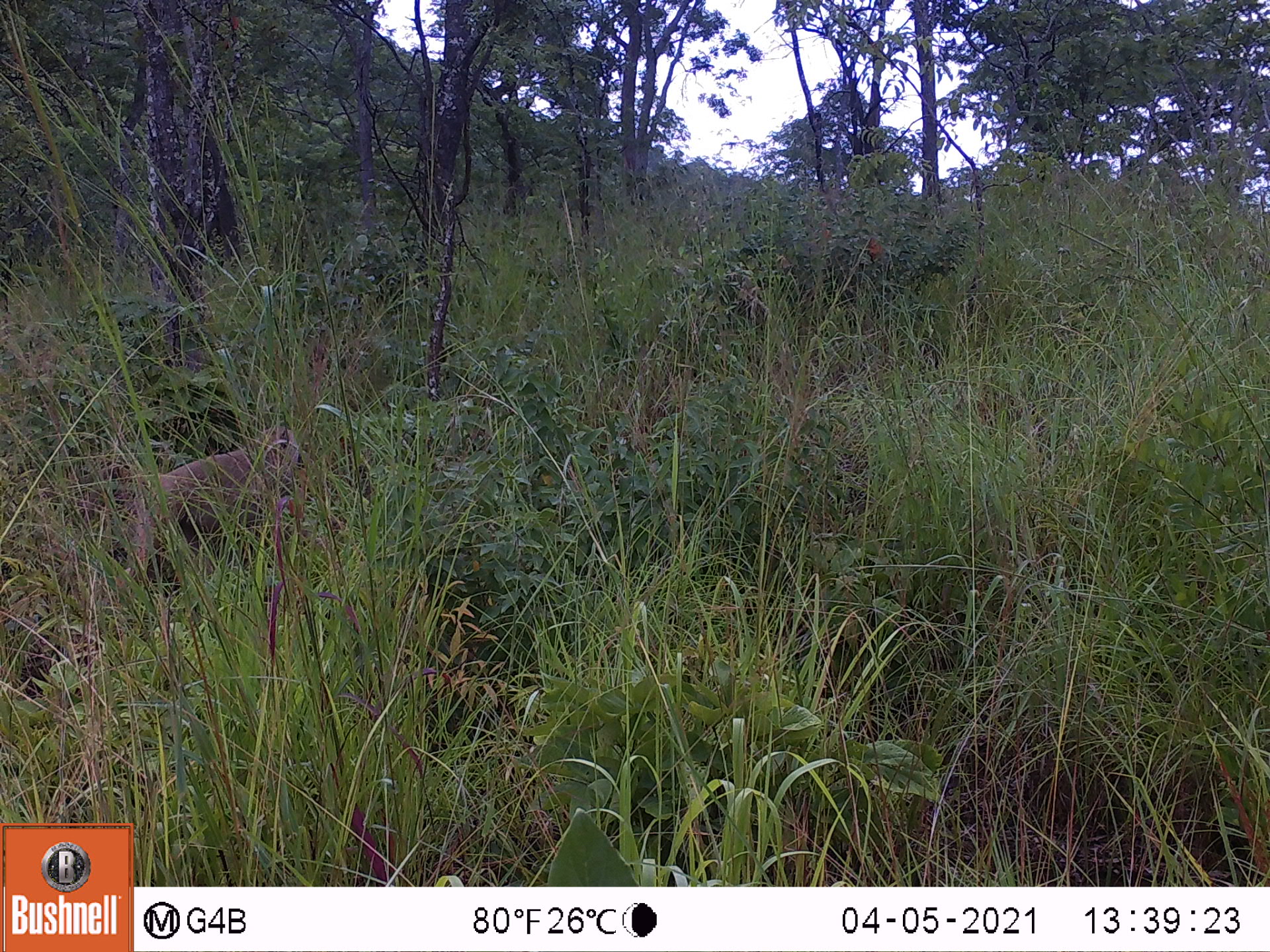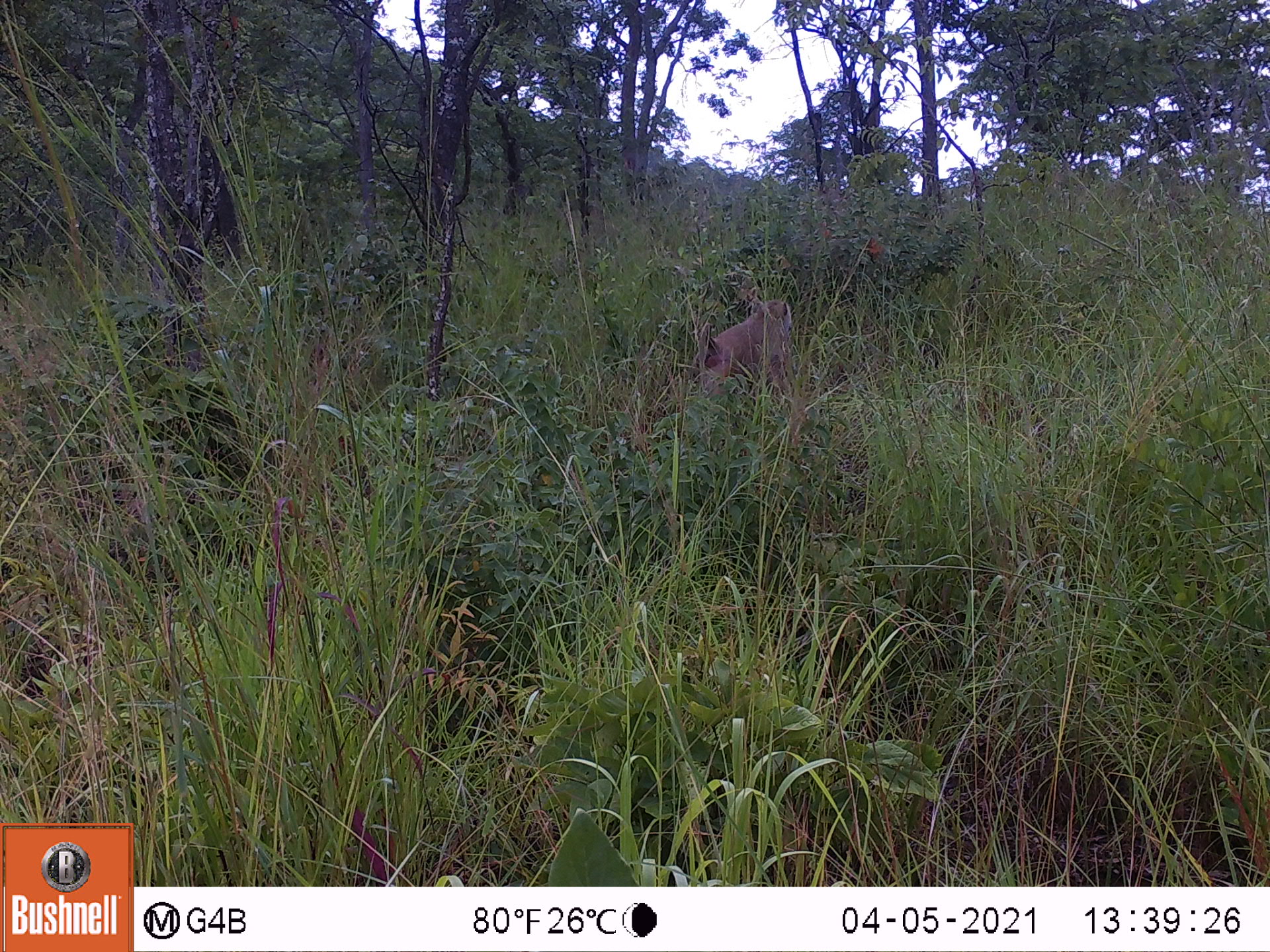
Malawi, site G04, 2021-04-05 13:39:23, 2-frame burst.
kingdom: Animalia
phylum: Chordata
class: Mammalia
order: Primates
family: Cercopithecidae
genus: Papio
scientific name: Papio cynocephalus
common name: yellow baboon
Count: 1.